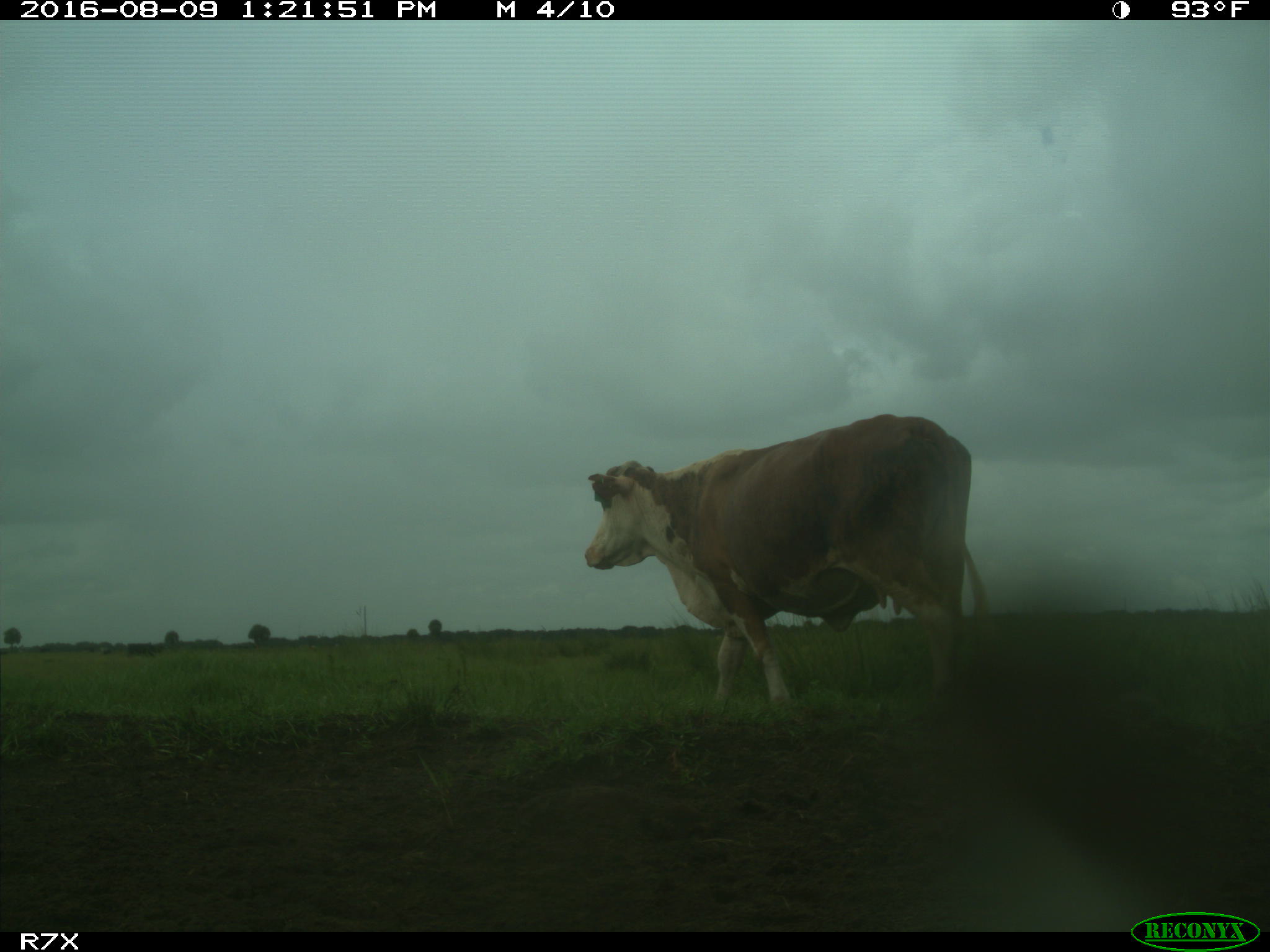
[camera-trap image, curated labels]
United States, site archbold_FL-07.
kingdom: Animalia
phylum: Chordata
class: Mammalia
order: Artiodactyla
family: Bovidae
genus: Bos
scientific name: Bos taurus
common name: domestic cow